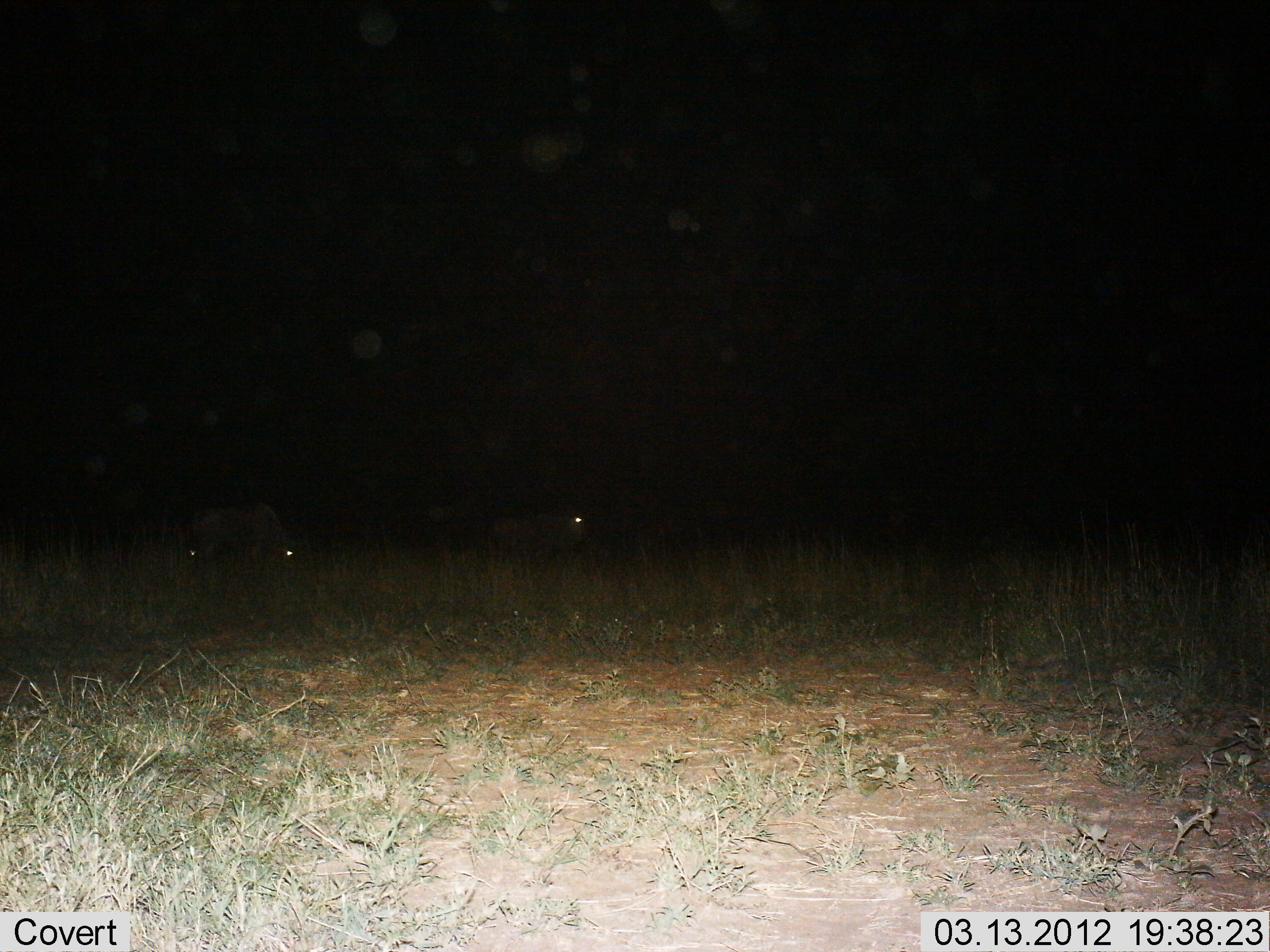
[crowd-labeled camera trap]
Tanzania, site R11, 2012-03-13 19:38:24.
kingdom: Animalia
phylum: Chordata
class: Mammalia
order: Artiodactyla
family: Bovidae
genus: Connochaetes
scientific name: Connochaetes taurinus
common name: blue wildebeest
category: wildebeest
Wildebeest (blue wildebeest) (Connochaetes taurinus), count 3. Behavior (volunteer vote fractions): standing 62%, resting 12%, moving 12%, interacting 0%. Young present (vote fraction): 0%. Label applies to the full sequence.